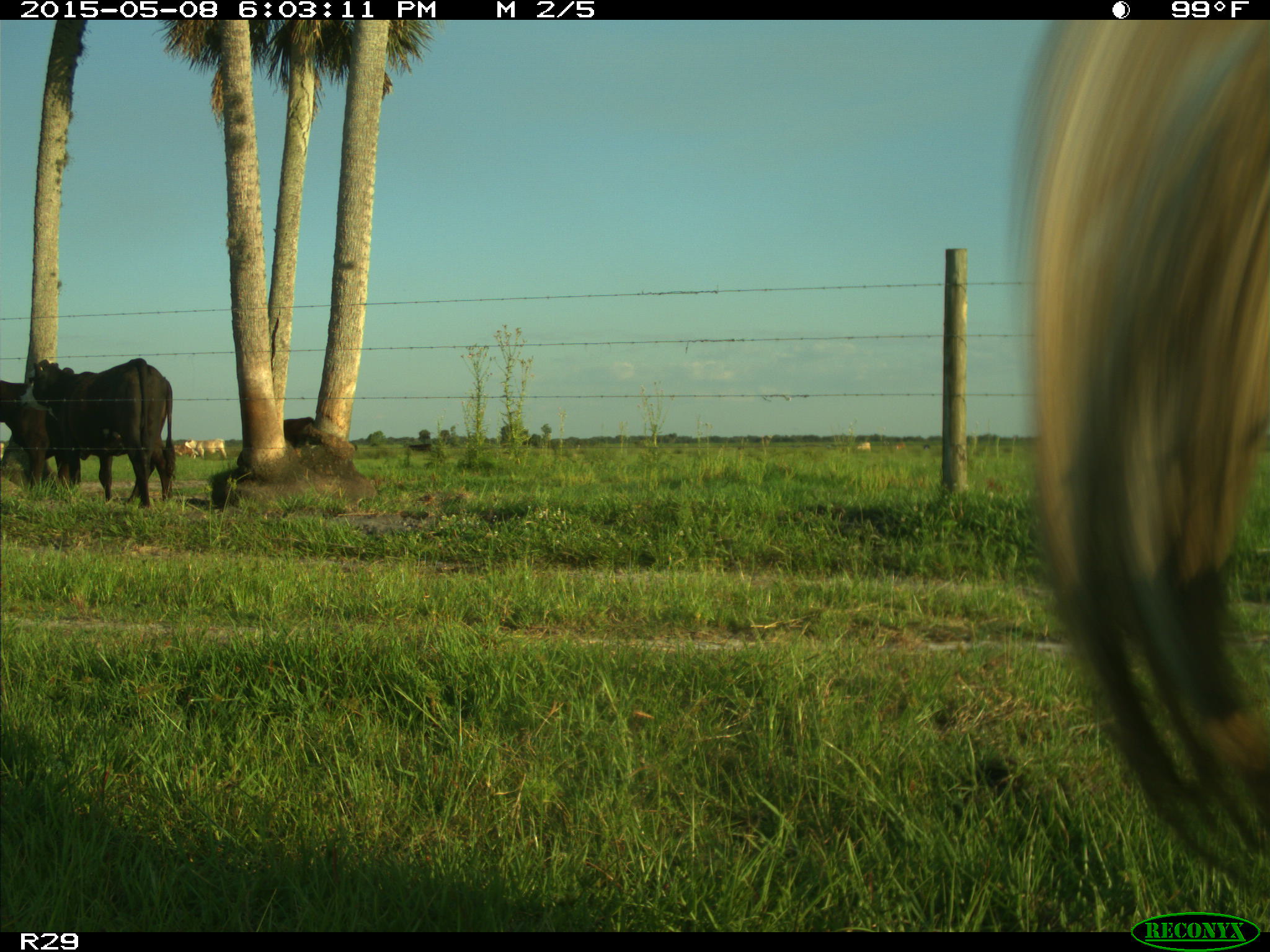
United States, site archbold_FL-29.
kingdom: Animalia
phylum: Chordata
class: Mammalia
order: Artiodactyla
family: Bovidae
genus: Bos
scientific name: Bos taurus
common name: domestic cow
Bos taurus (domestic cow).